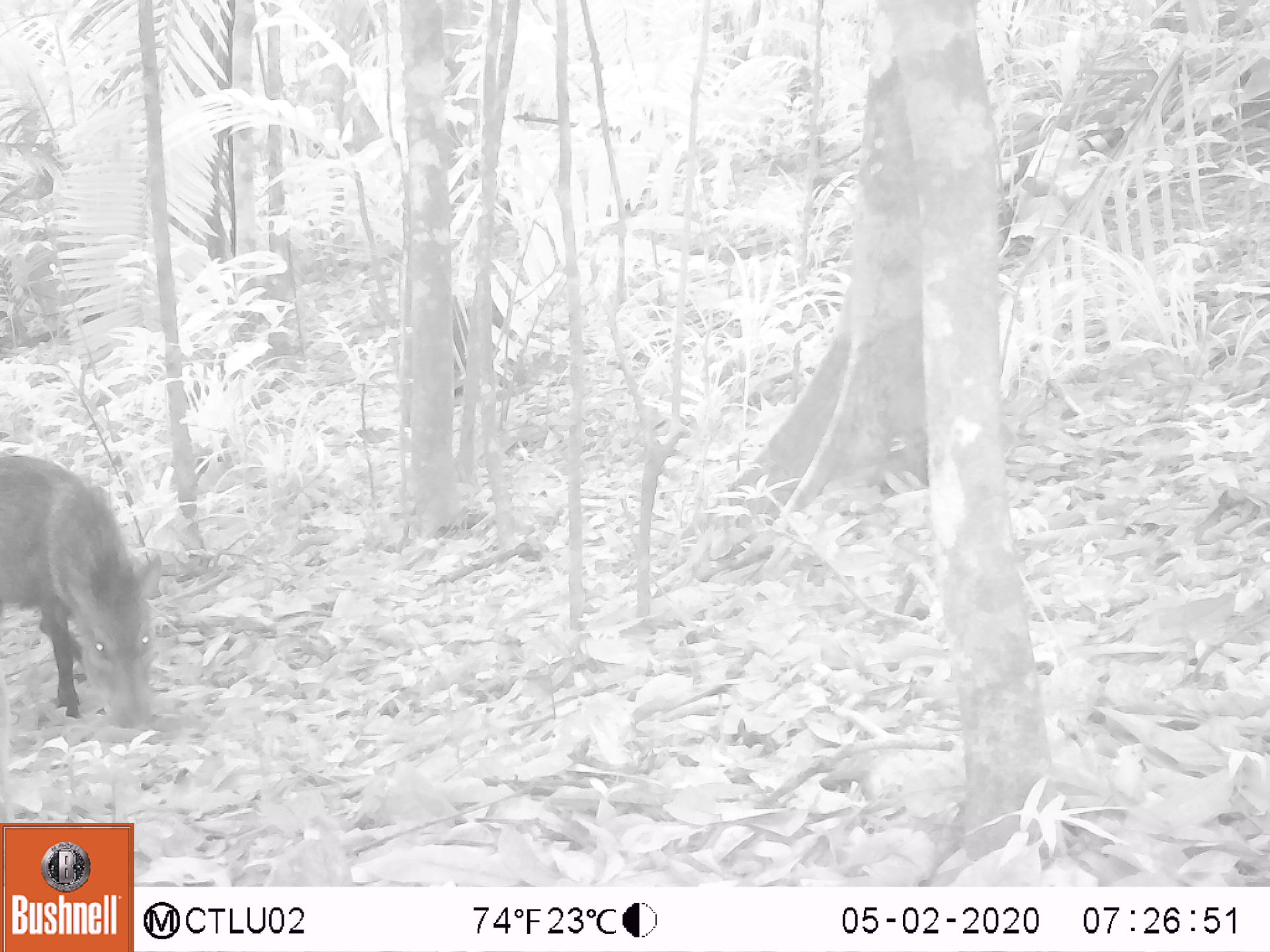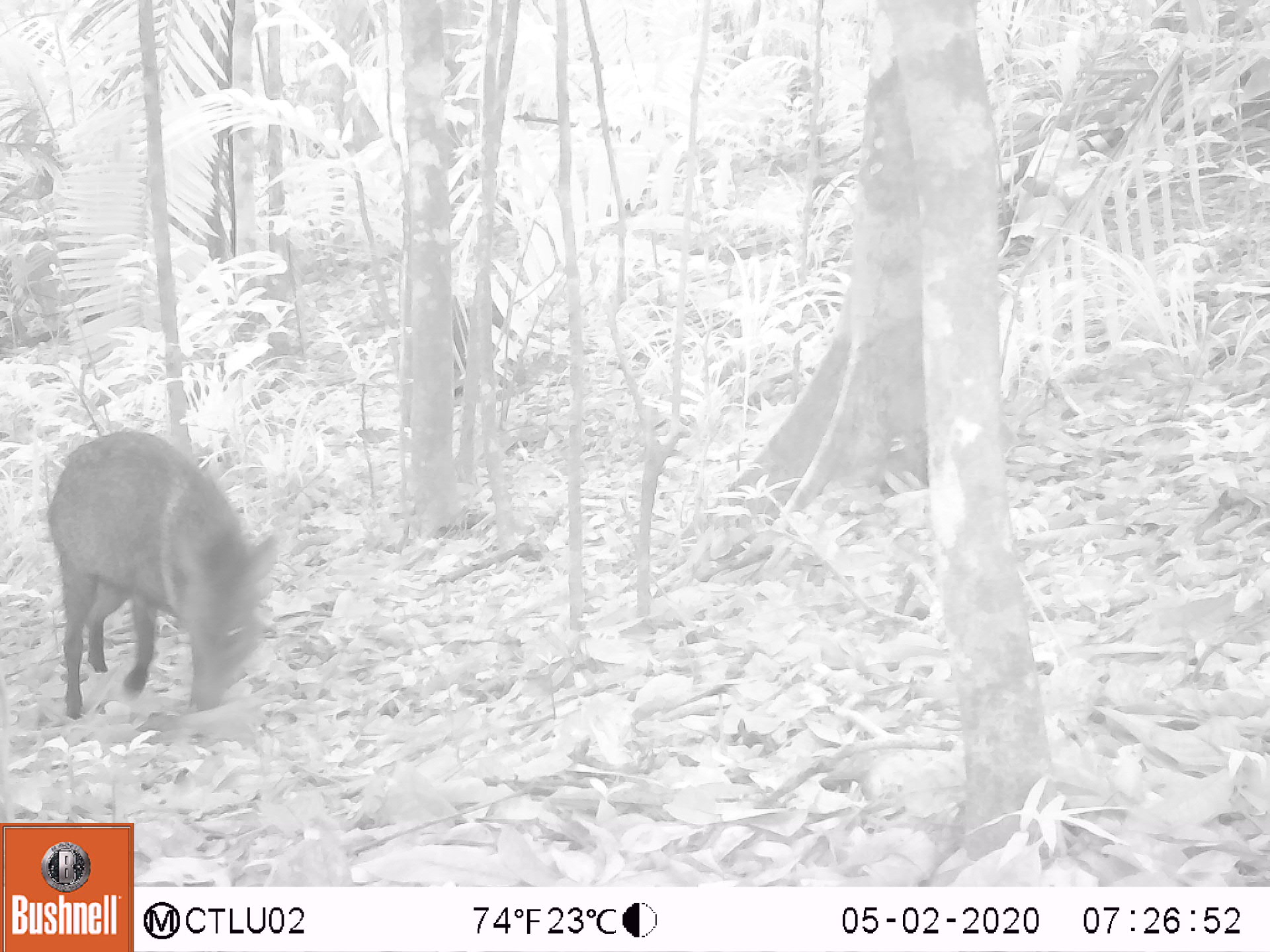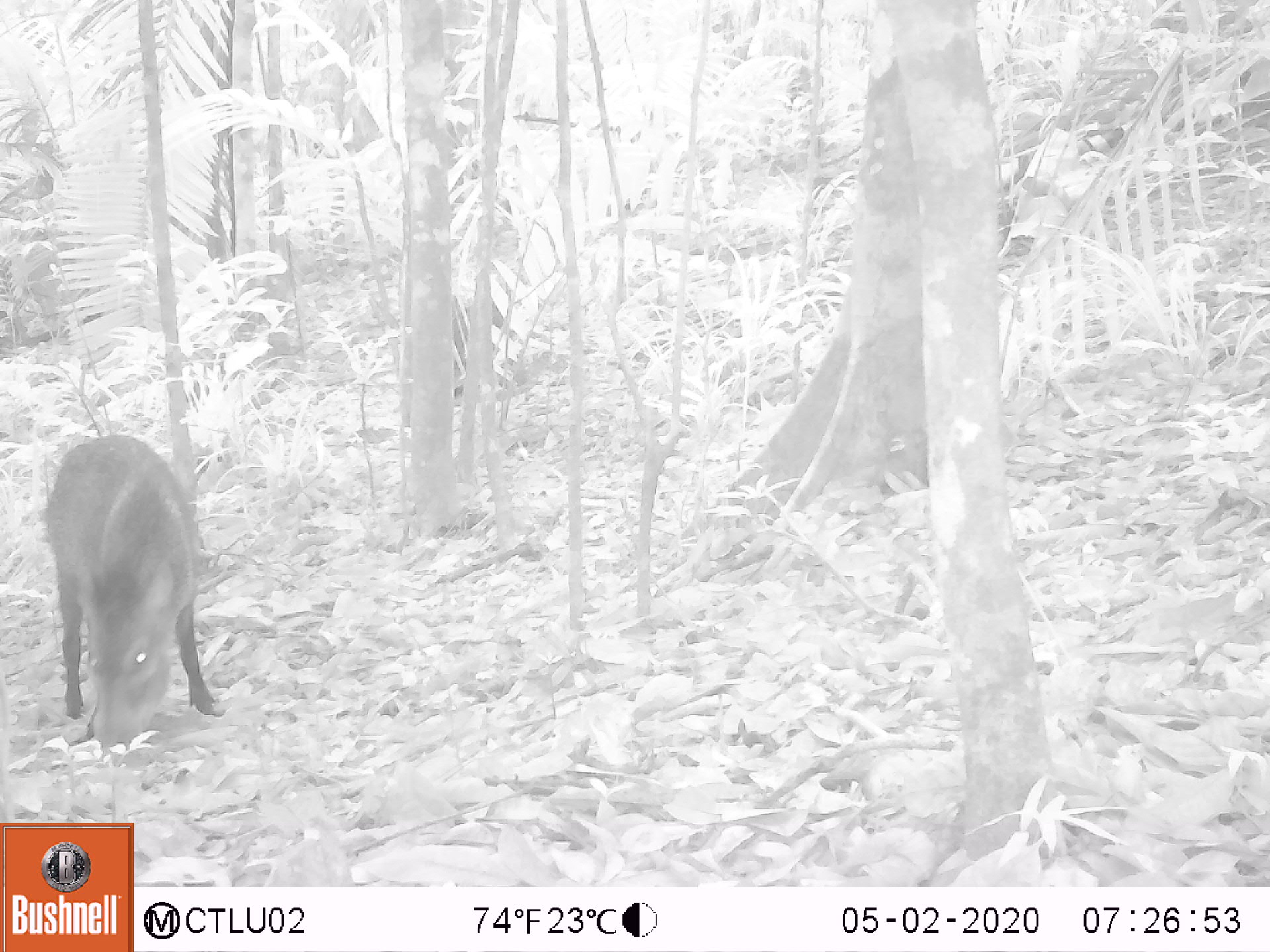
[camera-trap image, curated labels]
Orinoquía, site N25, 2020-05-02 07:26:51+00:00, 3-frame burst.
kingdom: Animalia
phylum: Chordata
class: Mammalia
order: Artiodactyla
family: Tayassuidae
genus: Pecari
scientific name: Pecari tajacu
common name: collared peccary